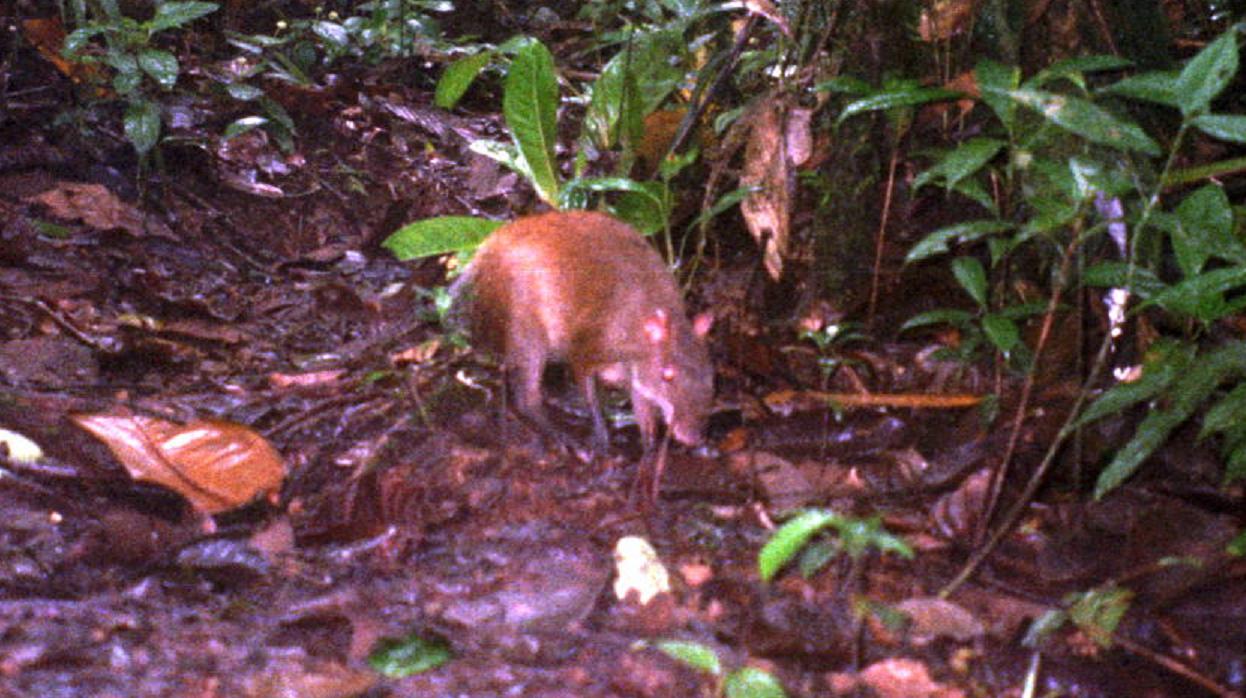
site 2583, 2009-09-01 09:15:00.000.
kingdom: Animalia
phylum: Chordata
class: Mammalia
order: Rodentia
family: Dasyproctidae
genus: Dasyprocta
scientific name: Dasyprocta punctata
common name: central american agouti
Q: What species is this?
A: Dasyprocta punctata (central american agouti).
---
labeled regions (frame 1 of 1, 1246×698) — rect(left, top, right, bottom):
dasyprocta punctata: rect(453, 208, 715, 453)